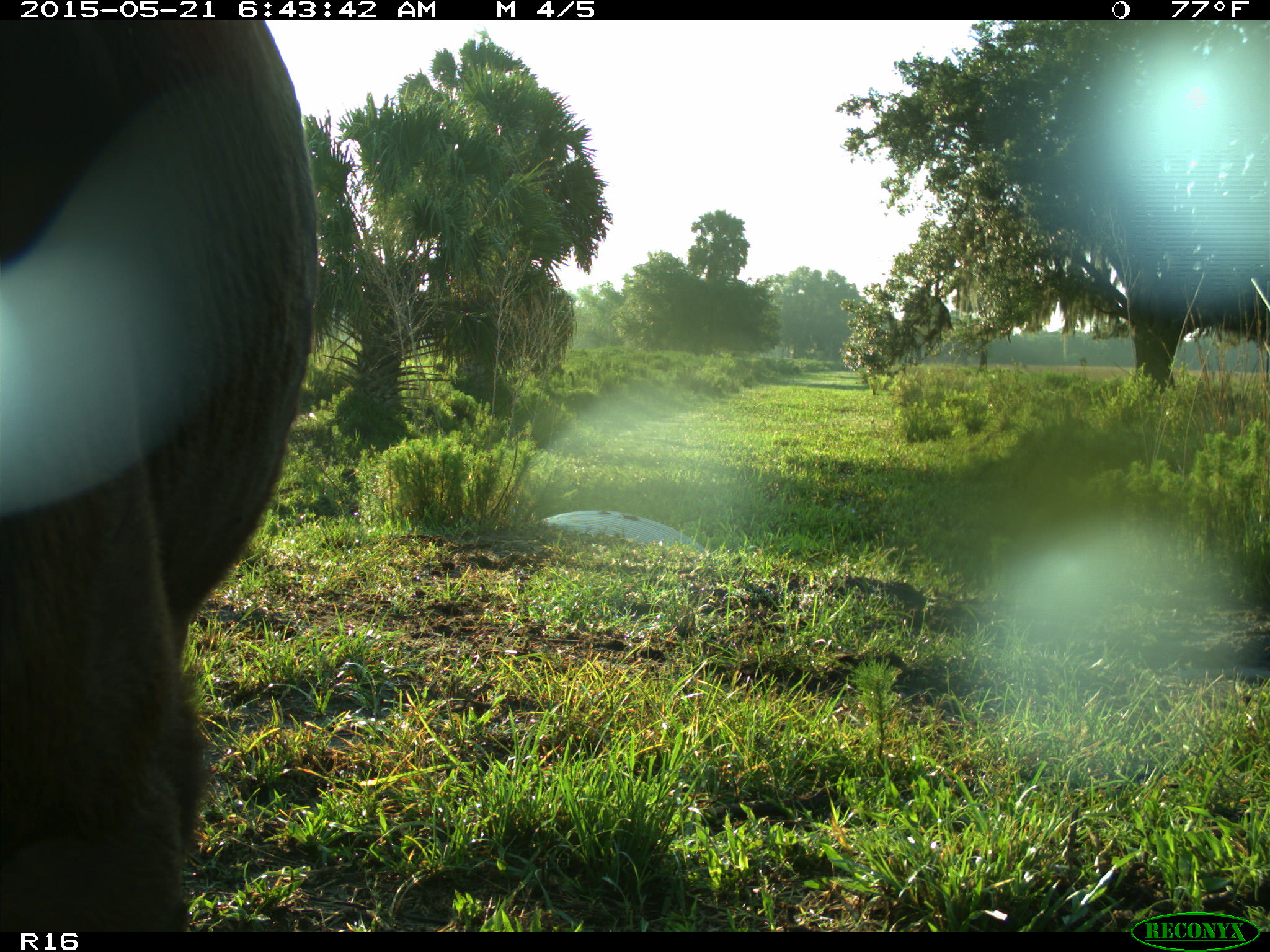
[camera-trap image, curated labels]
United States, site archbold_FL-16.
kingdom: Animalia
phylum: Chordata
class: Mammalia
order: Artiodactyla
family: Bovidae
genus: Bos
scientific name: Bos taurus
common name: domestic cow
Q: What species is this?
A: Bos taurus (domestic cow).